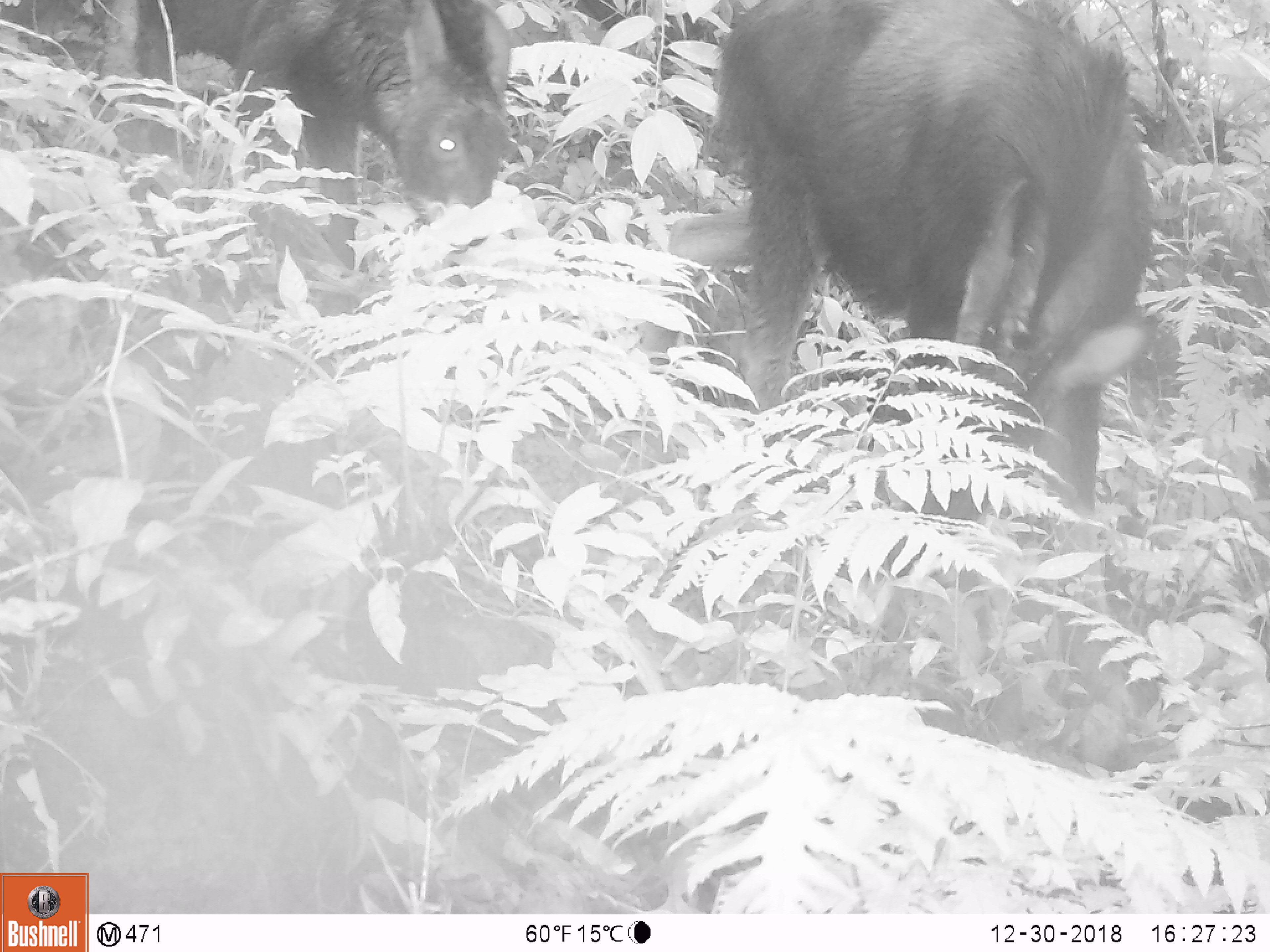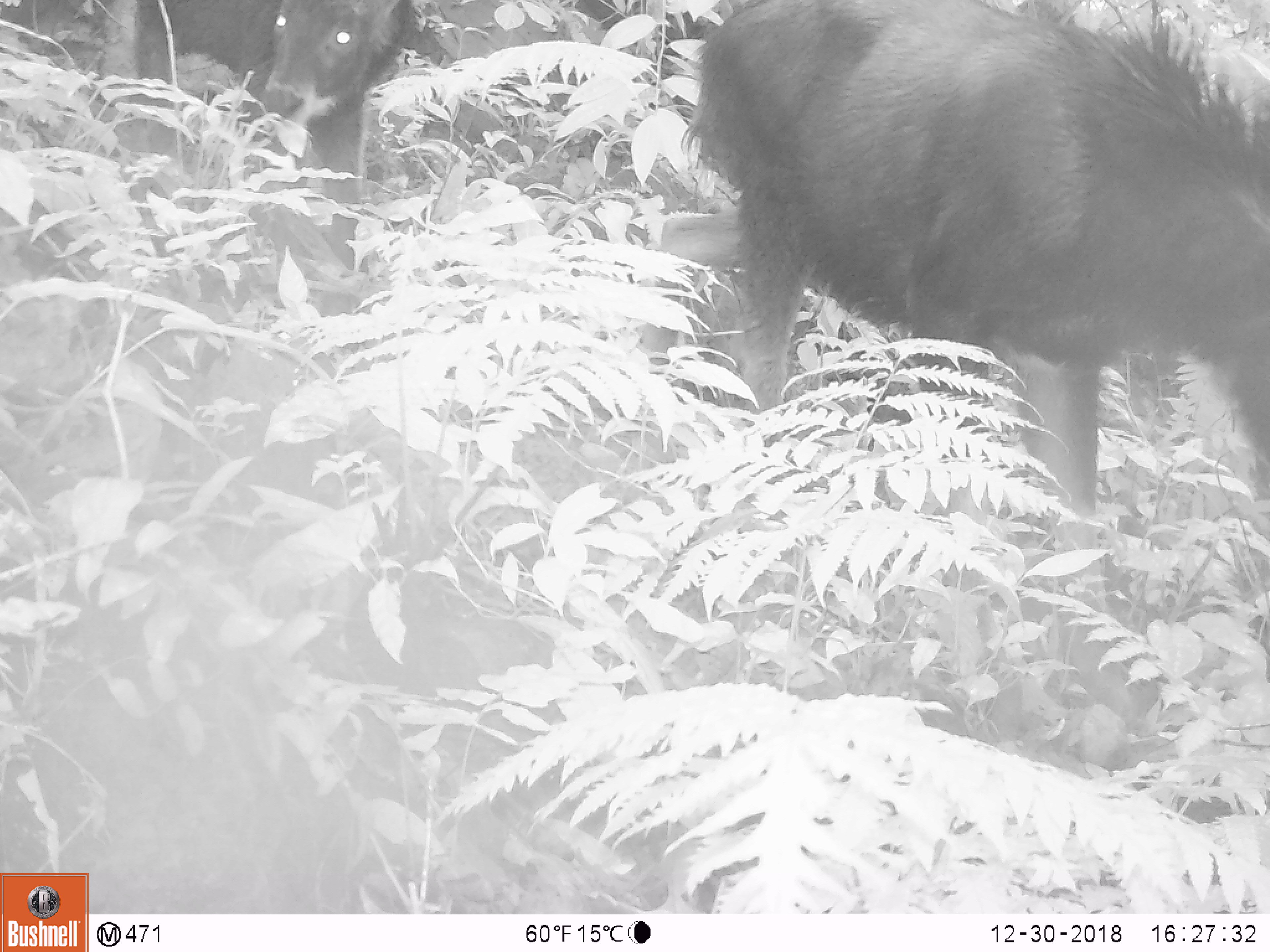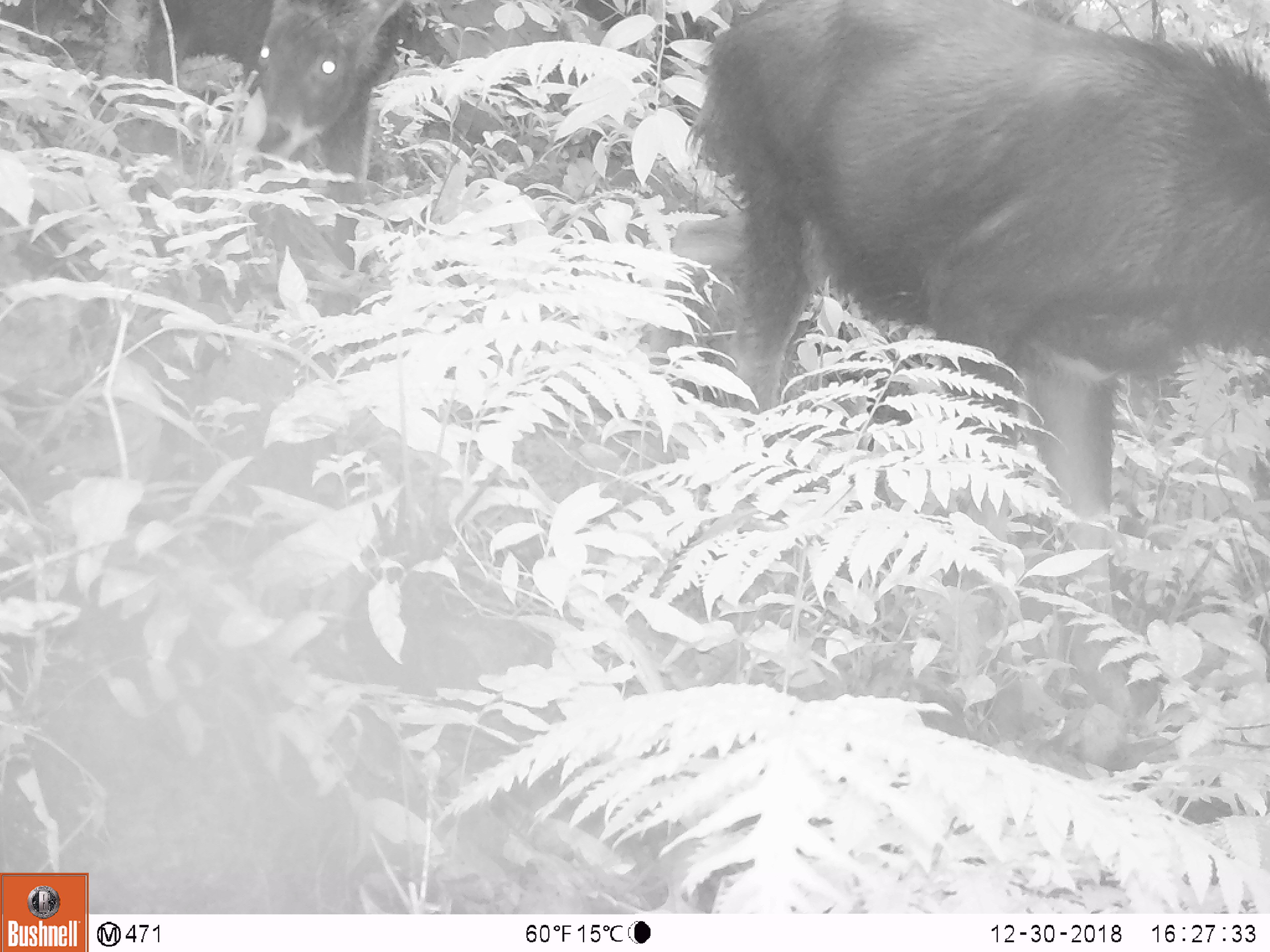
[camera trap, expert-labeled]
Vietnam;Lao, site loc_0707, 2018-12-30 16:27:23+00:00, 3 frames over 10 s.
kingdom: Animalia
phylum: Chordata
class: Mammalia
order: Artiodactyla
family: Bovidae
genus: Capricornis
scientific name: Capricornis sumatraensis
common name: chinese serow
Chinese serow (Capricornis sumatraensis). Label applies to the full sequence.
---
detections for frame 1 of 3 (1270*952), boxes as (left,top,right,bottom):
chinese serow: (637,0,1153,706); (132,0,511,312)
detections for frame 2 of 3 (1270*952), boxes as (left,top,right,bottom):
chinese serow: (641,0,1270,715); (136,0,412,317)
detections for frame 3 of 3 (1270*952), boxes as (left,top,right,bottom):
chinese serow: (685,0,1270,707); (146,0,400,273)